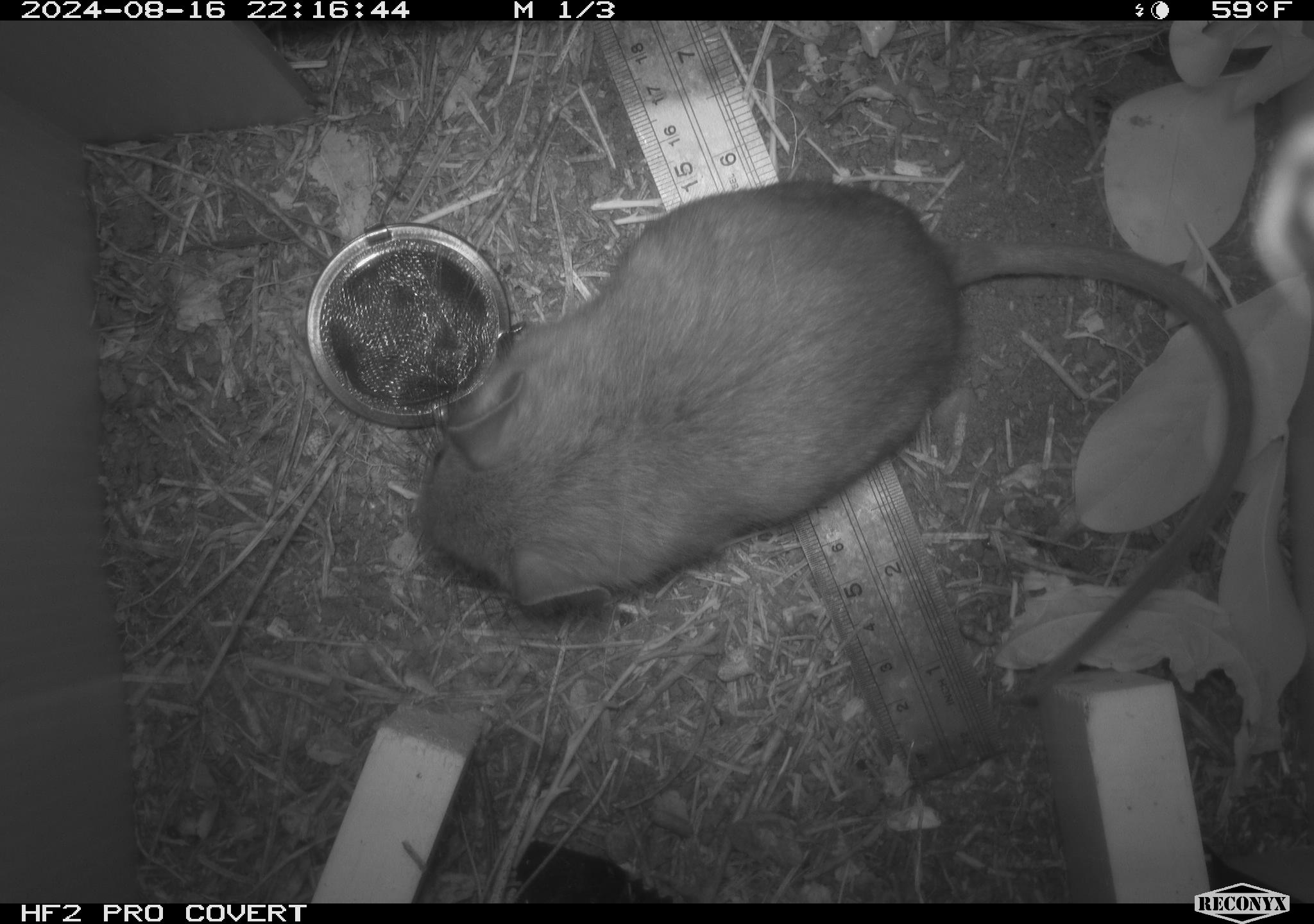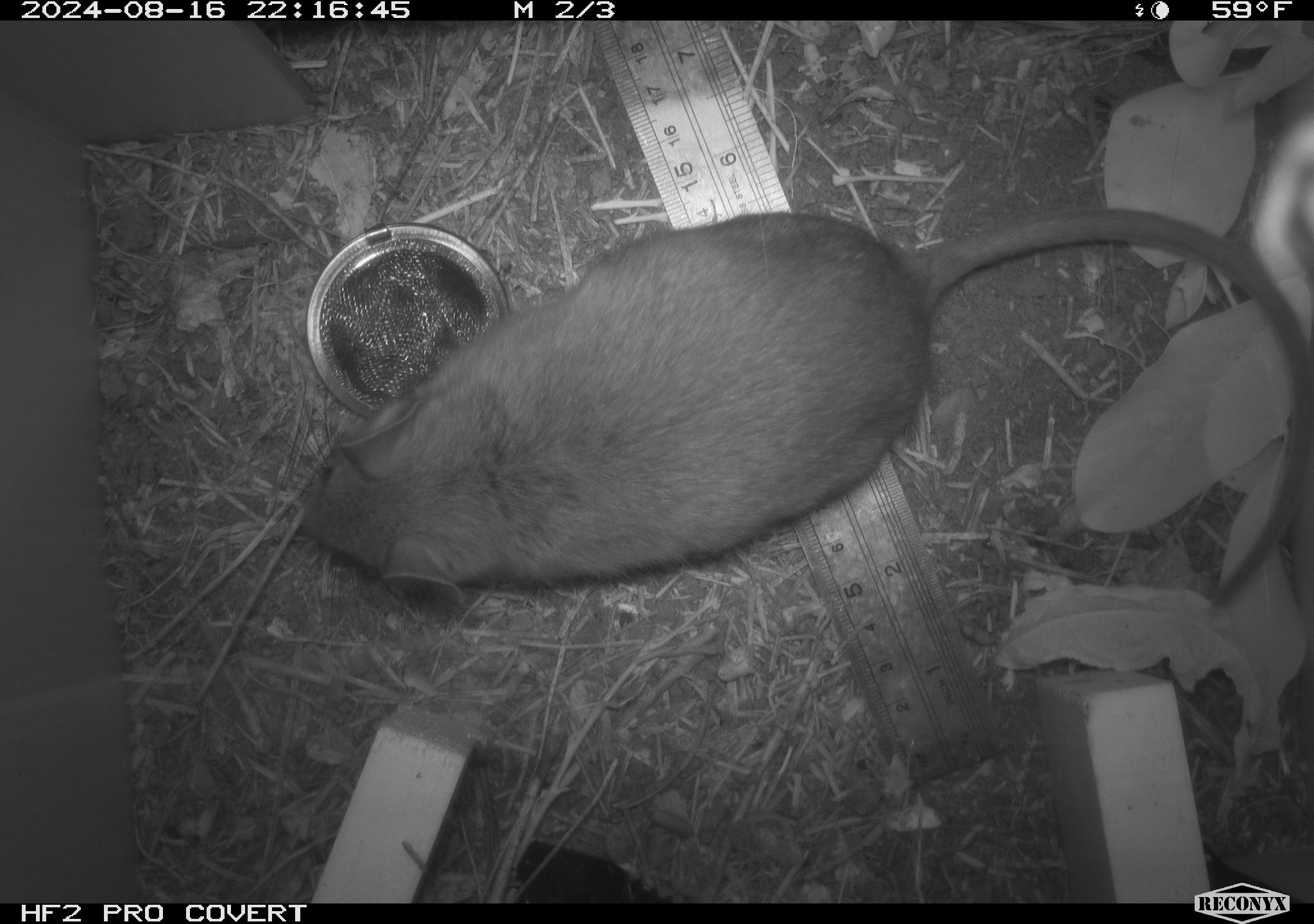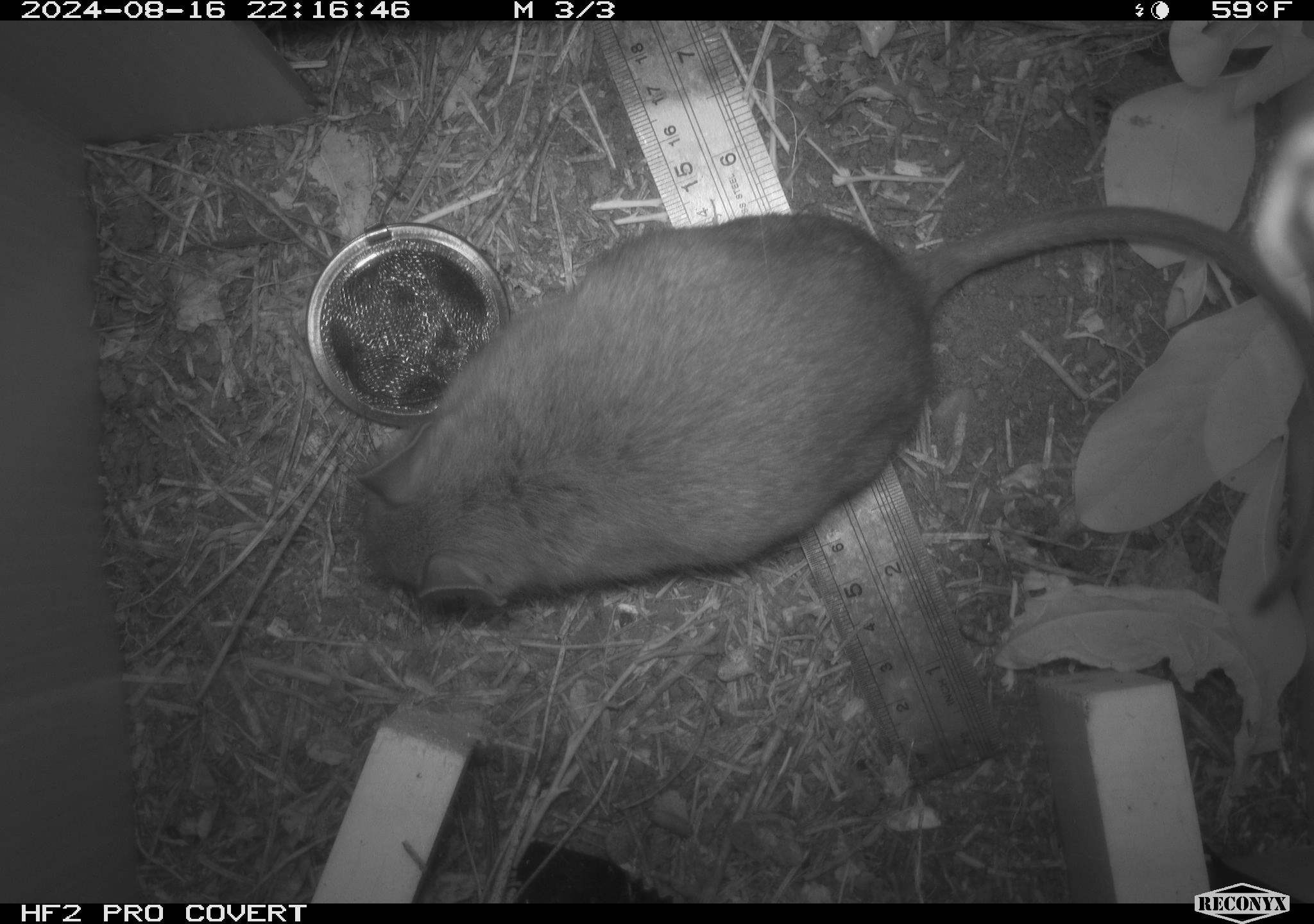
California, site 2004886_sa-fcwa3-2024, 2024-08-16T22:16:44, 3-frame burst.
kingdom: Animalia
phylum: Chordata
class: Mammalia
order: Rodentia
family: Cricetidae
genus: Neotoma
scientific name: Neotoma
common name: pack rat or woodrat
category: neotoma species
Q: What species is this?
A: Neotoma species (pack rat or woodrat) (Neotoma).